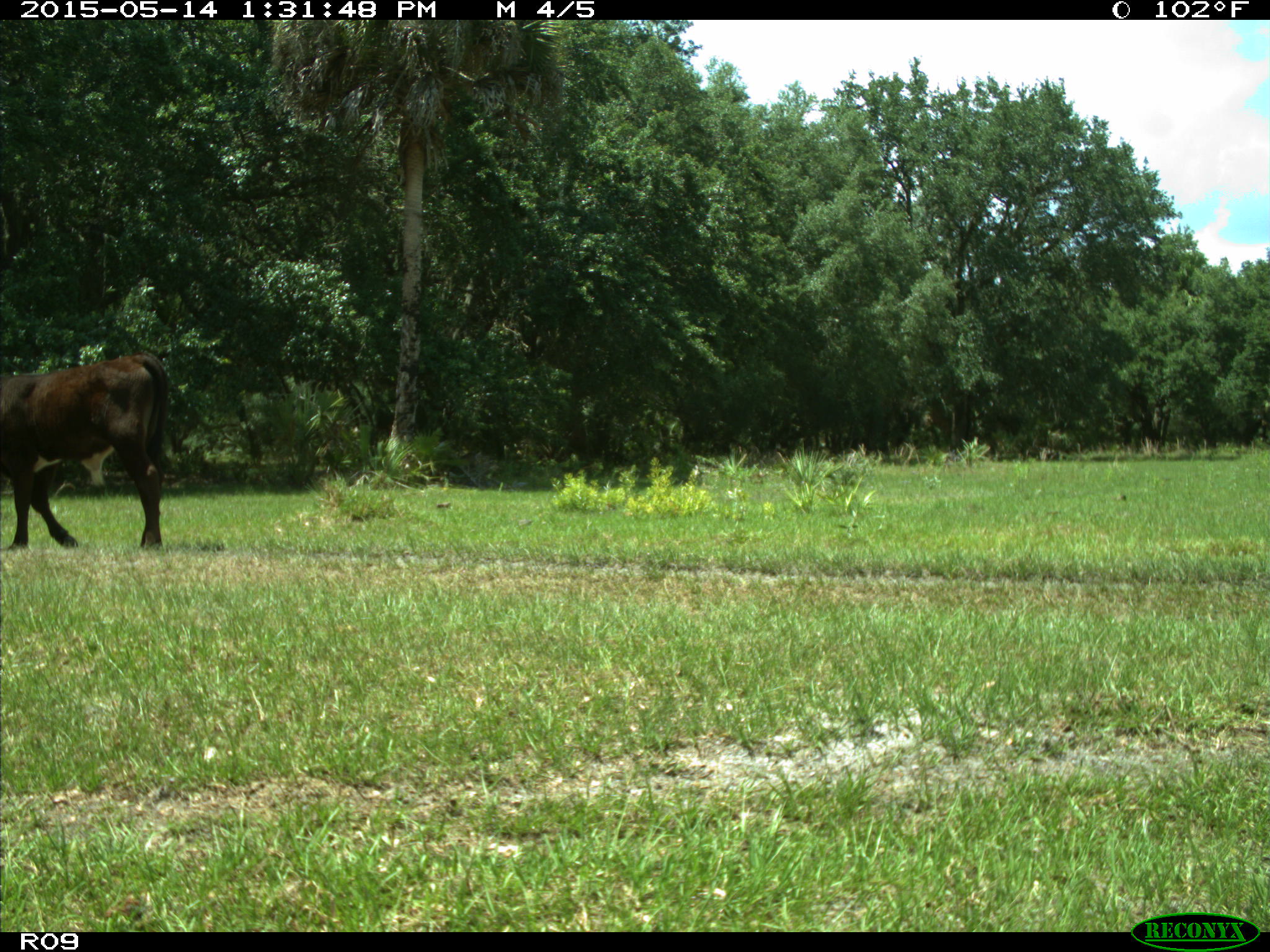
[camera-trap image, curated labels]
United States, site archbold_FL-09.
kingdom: Animalia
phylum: Chordata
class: Mammalia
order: Artiodactyla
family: Bovidae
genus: Bos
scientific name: Bos taurus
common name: domestic cow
Bos taurus (domestic cow).